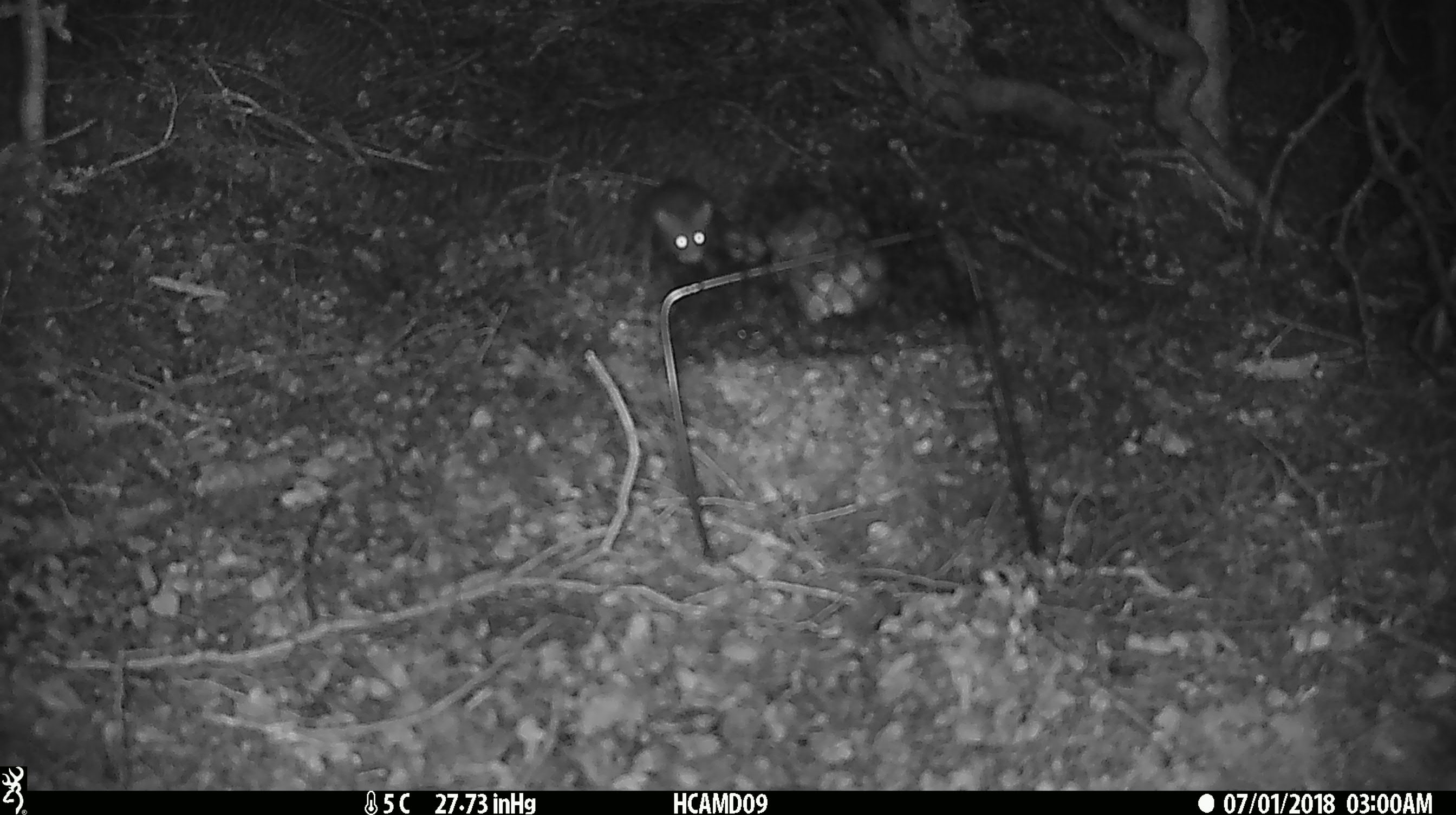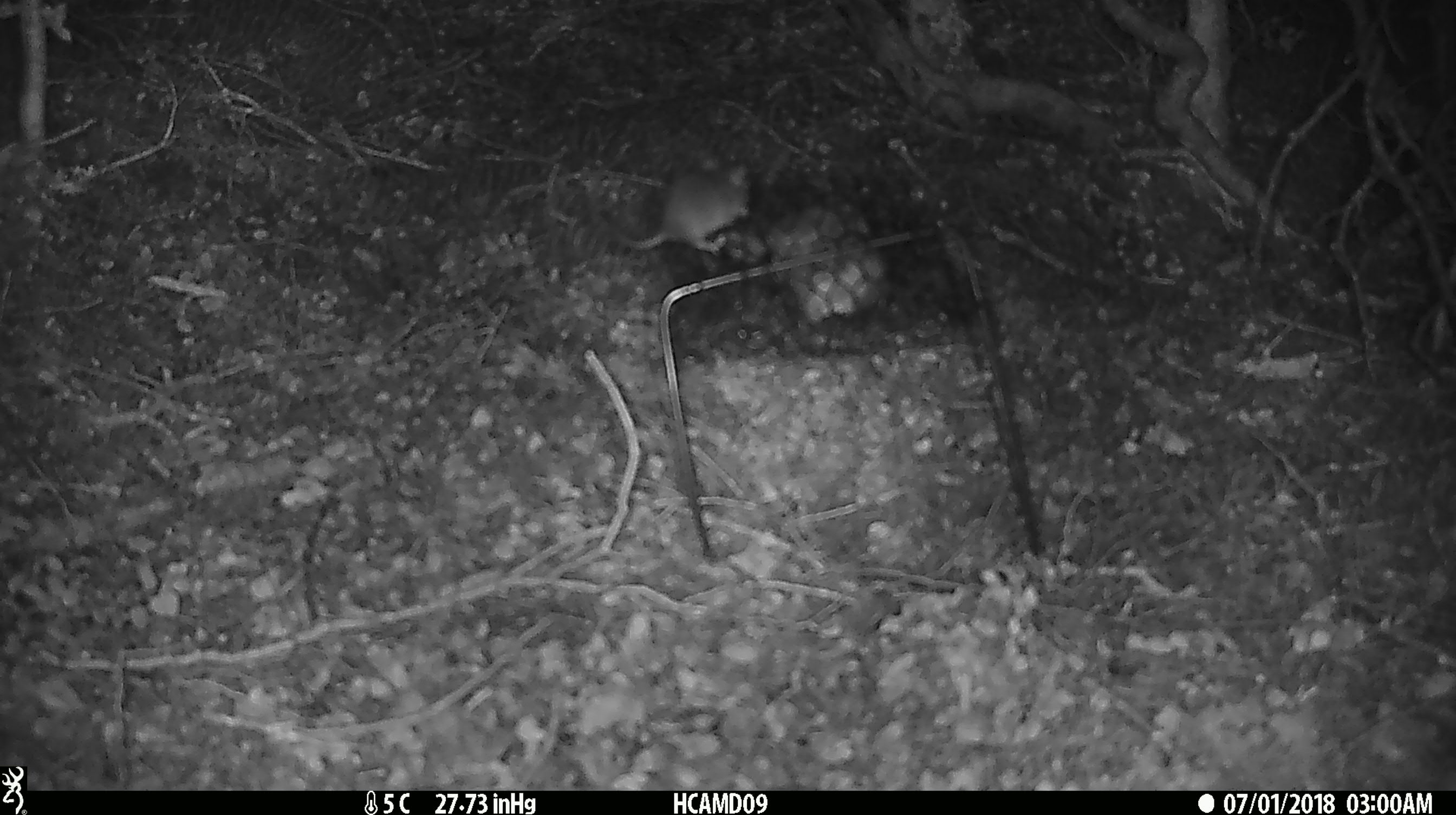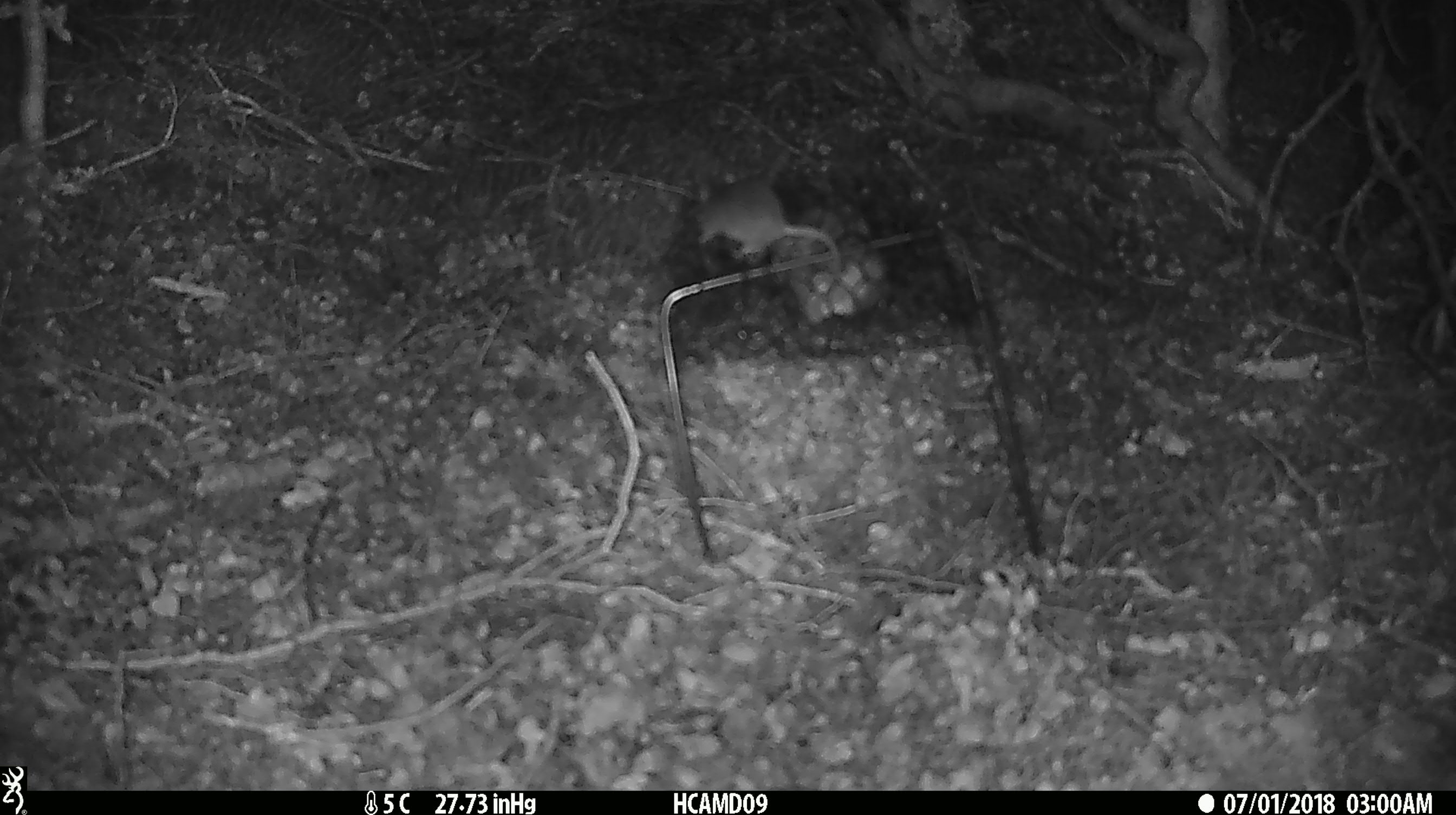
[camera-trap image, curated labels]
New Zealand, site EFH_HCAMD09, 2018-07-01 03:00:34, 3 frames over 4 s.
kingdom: Animalia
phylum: Chordata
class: Mammalia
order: Rodentia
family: Muridae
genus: Mus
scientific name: Mus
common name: mouse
Mouse (Mus).